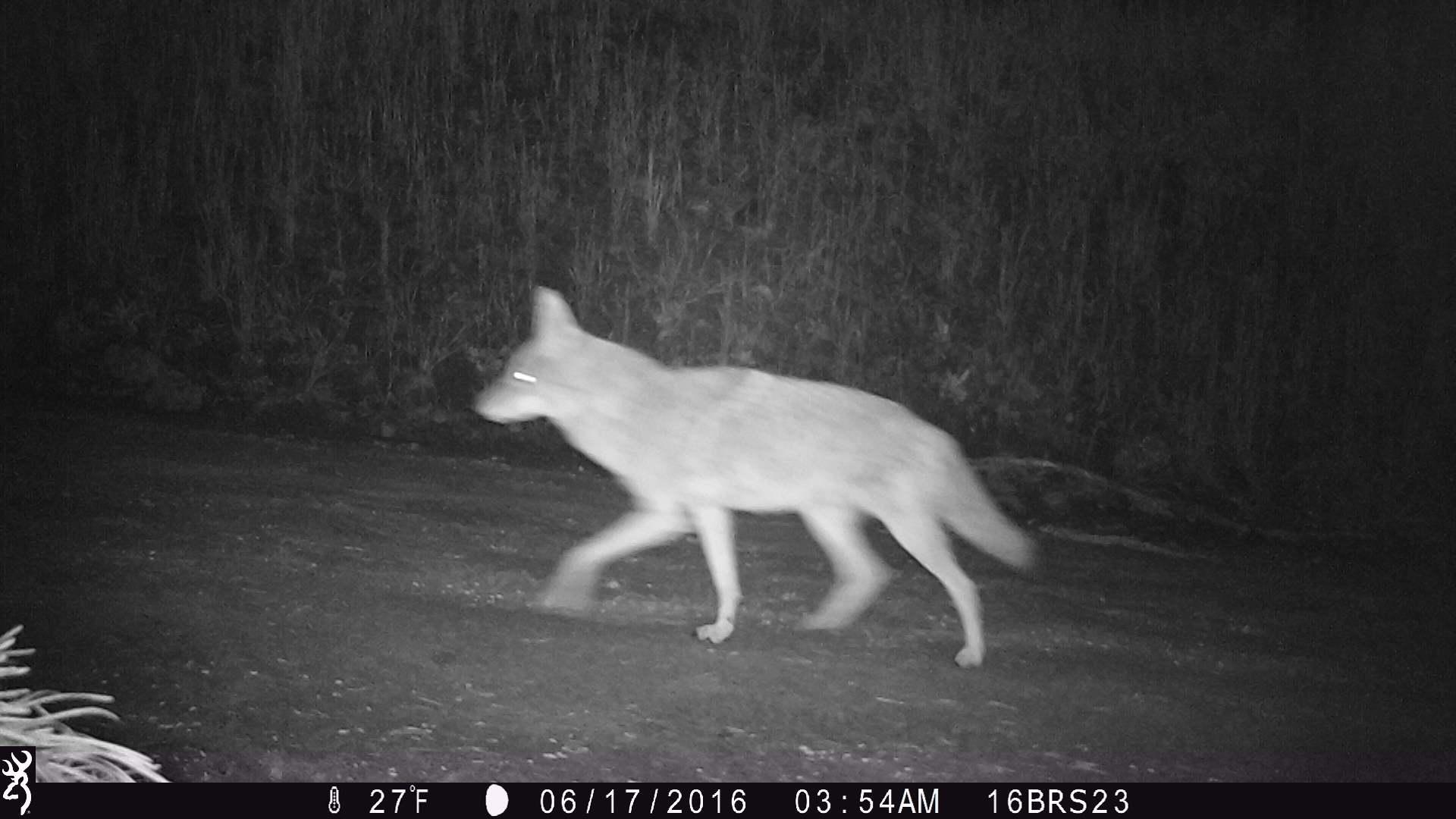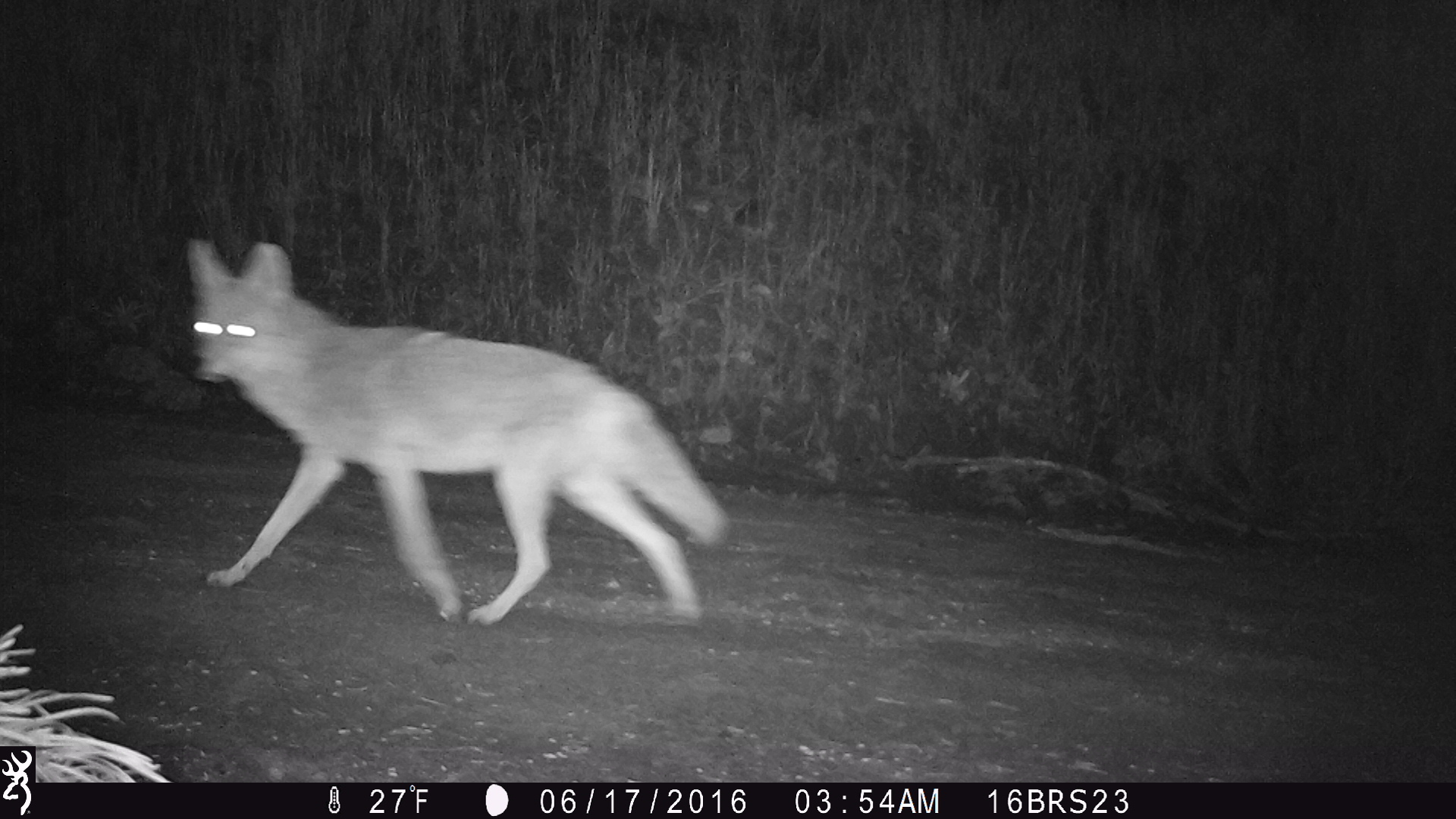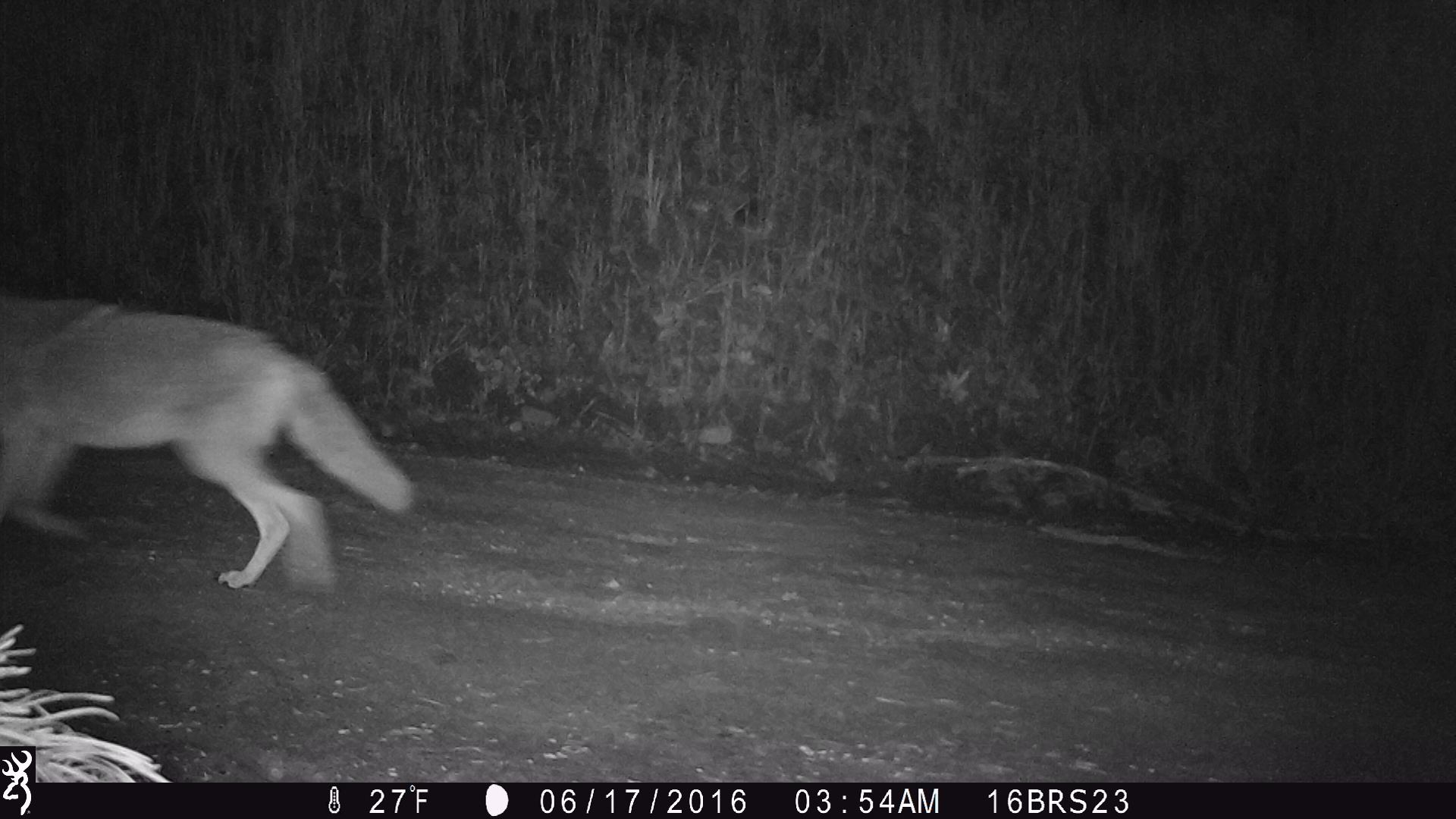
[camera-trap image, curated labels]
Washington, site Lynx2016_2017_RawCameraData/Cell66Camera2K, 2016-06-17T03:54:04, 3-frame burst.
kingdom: Animalia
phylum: Chordata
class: Mammalia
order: Carnivora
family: Canidae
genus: Canis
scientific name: Canis latrans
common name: coyote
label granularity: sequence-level